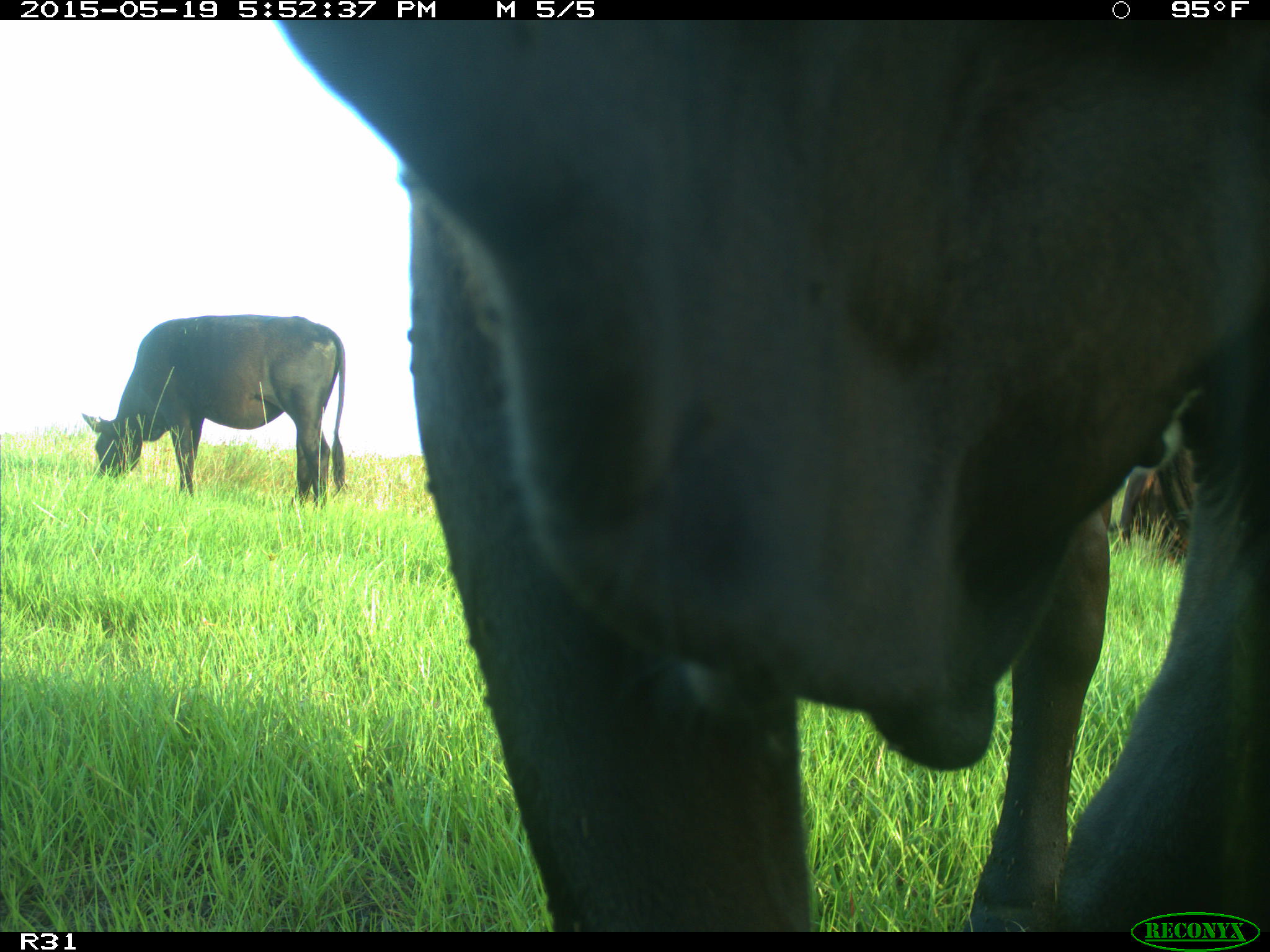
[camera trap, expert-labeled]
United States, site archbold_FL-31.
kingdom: Animalia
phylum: Chordata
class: Mammalia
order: Artiodactyla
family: Bovidae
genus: Bos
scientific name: Bos taurus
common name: domestic cow